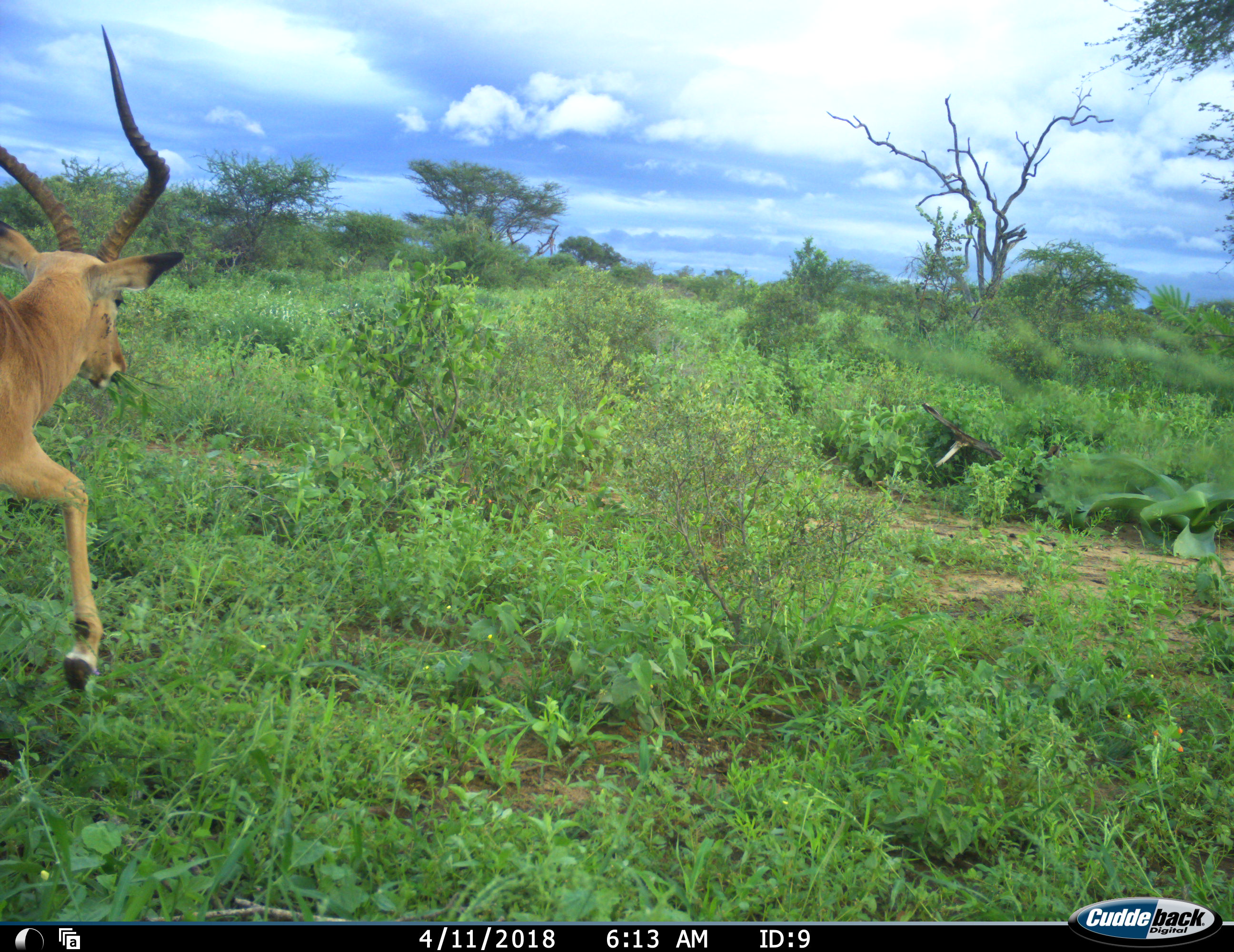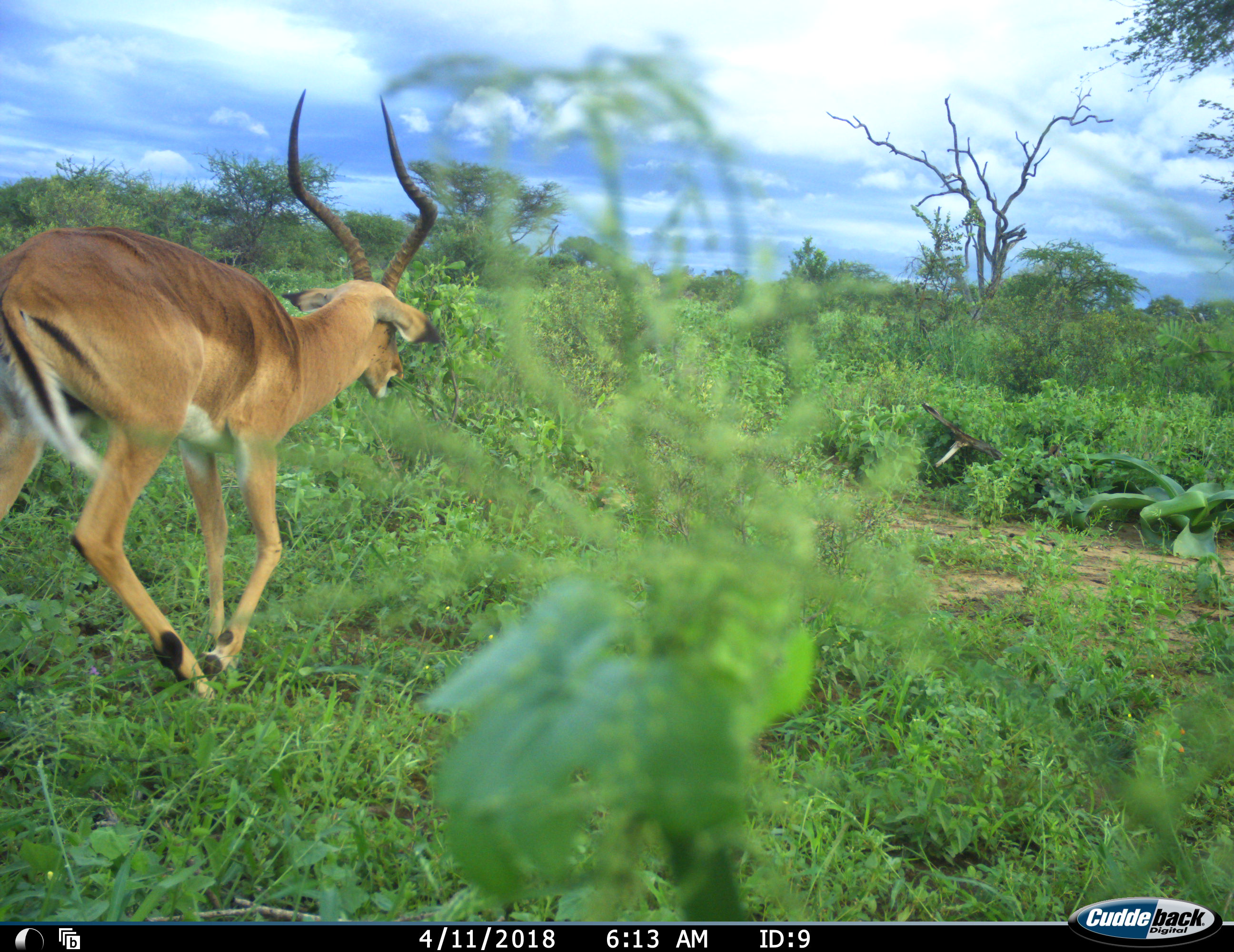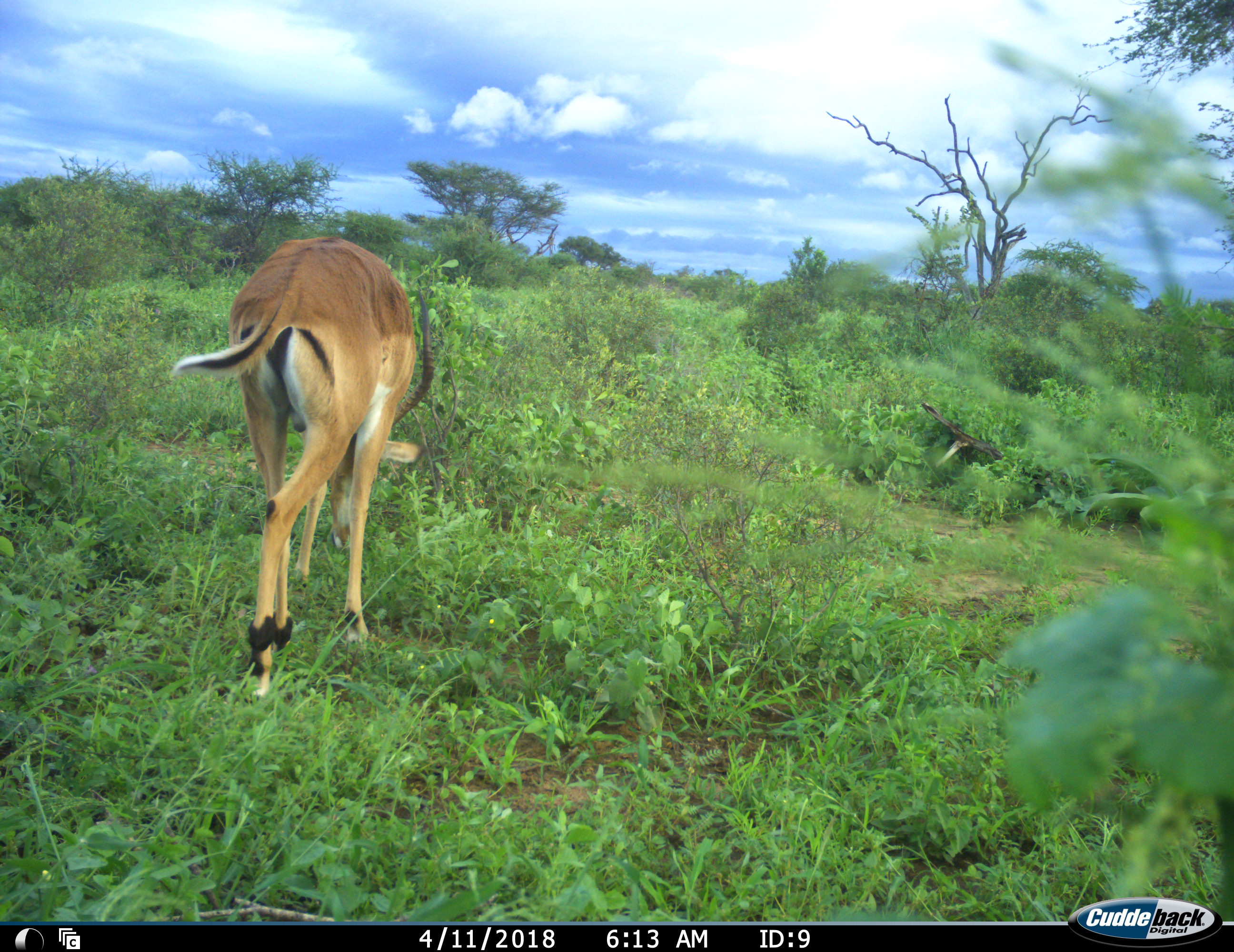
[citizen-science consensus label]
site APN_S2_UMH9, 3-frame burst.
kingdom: Animalia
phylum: Chordata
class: Mammalia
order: Artiodactyla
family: Bovidae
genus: Aepyceros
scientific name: Aepyceros melampus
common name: impala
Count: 1.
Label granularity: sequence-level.